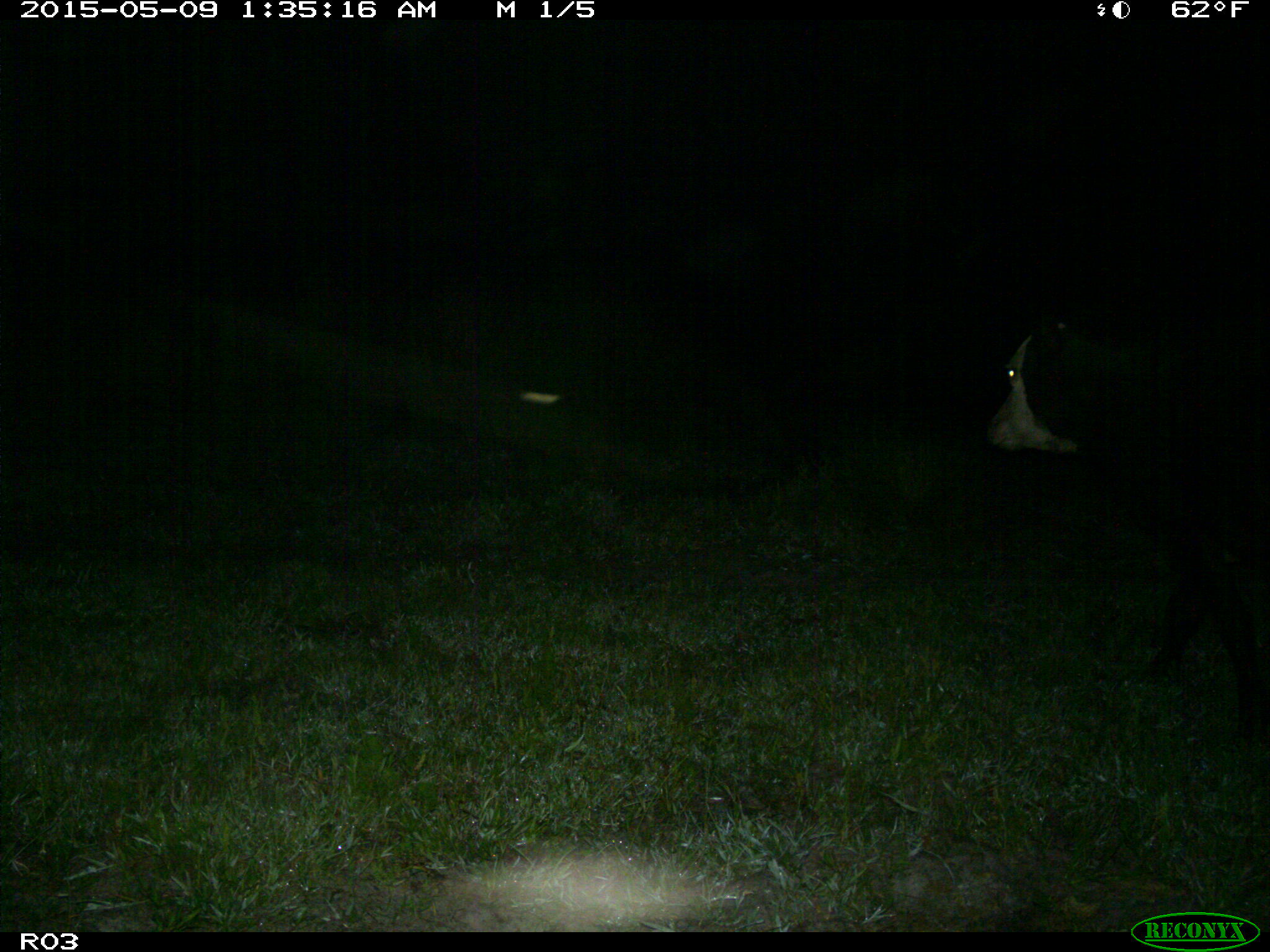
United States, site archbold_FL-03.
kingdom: Animalia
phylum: Chordata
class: Mammalia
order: Artiodactyla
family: Bovidae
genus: Bos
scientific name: Bos taurus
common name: domestic cow